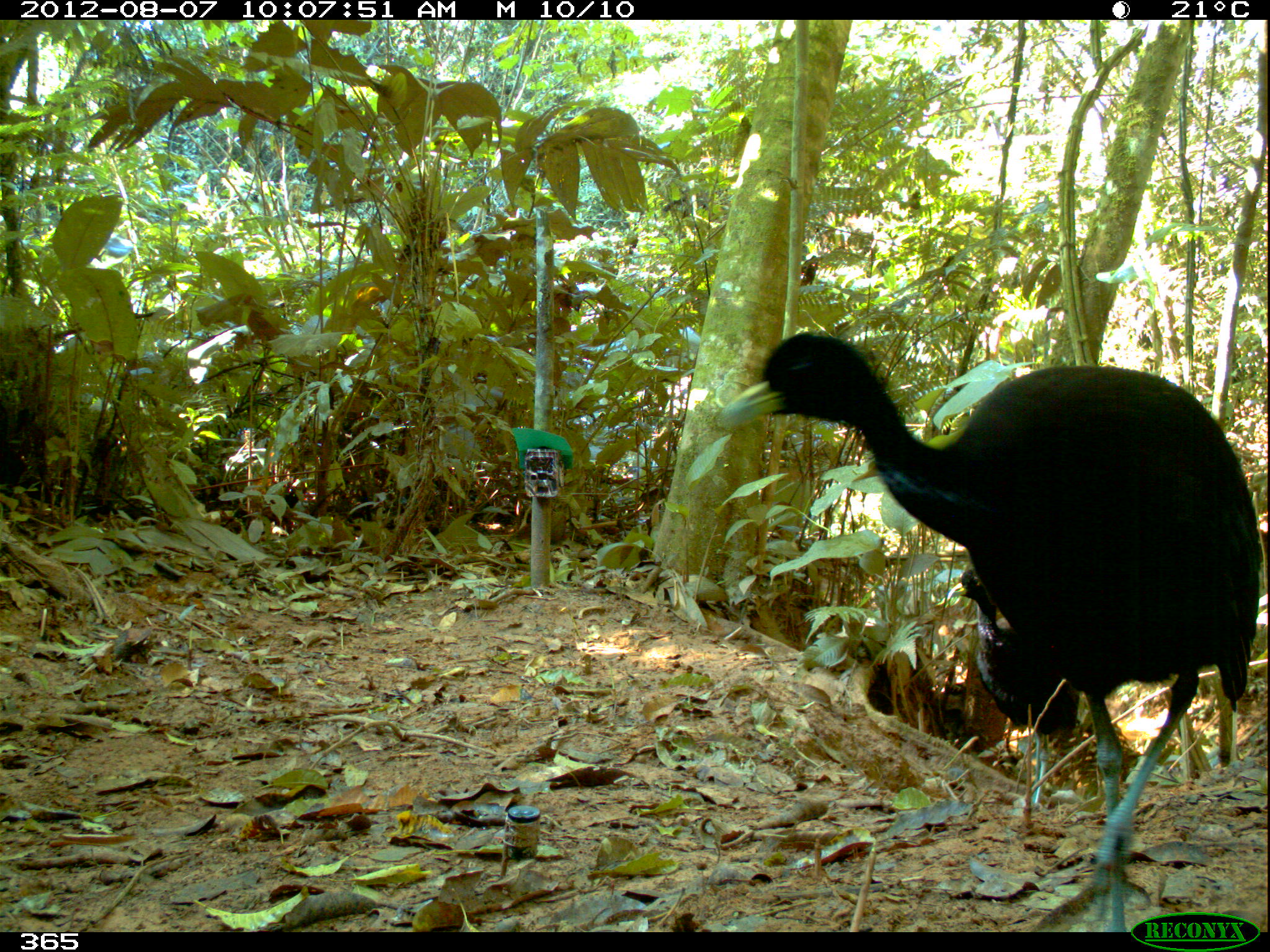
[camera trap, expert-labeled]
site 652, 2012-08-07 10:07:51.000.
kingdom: Animalia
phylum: Chordata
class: Aves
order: Gruiformes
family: Psophiidae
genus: Psophia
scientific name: Psophia leucoptera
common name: pale-winged trumpeter